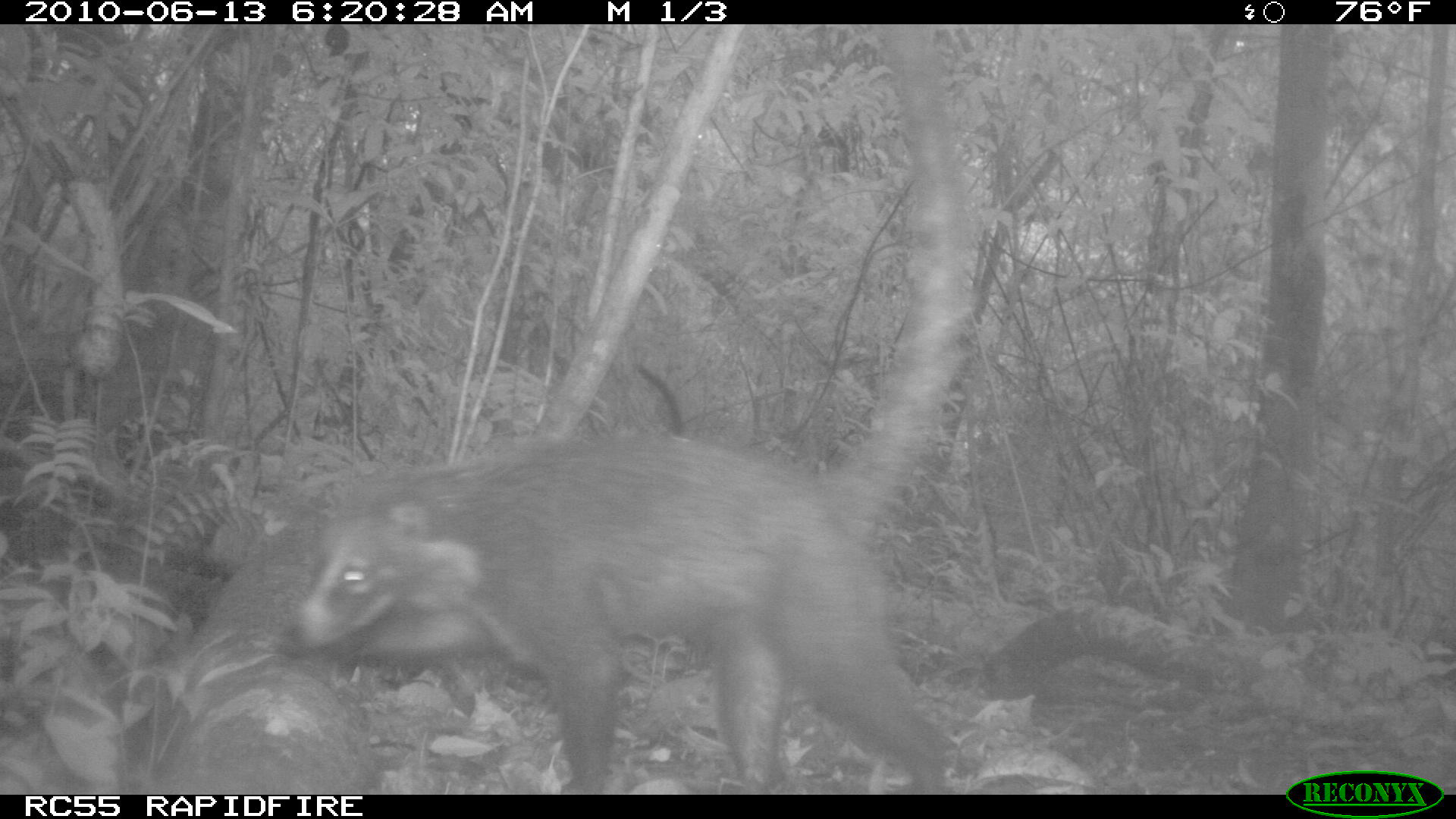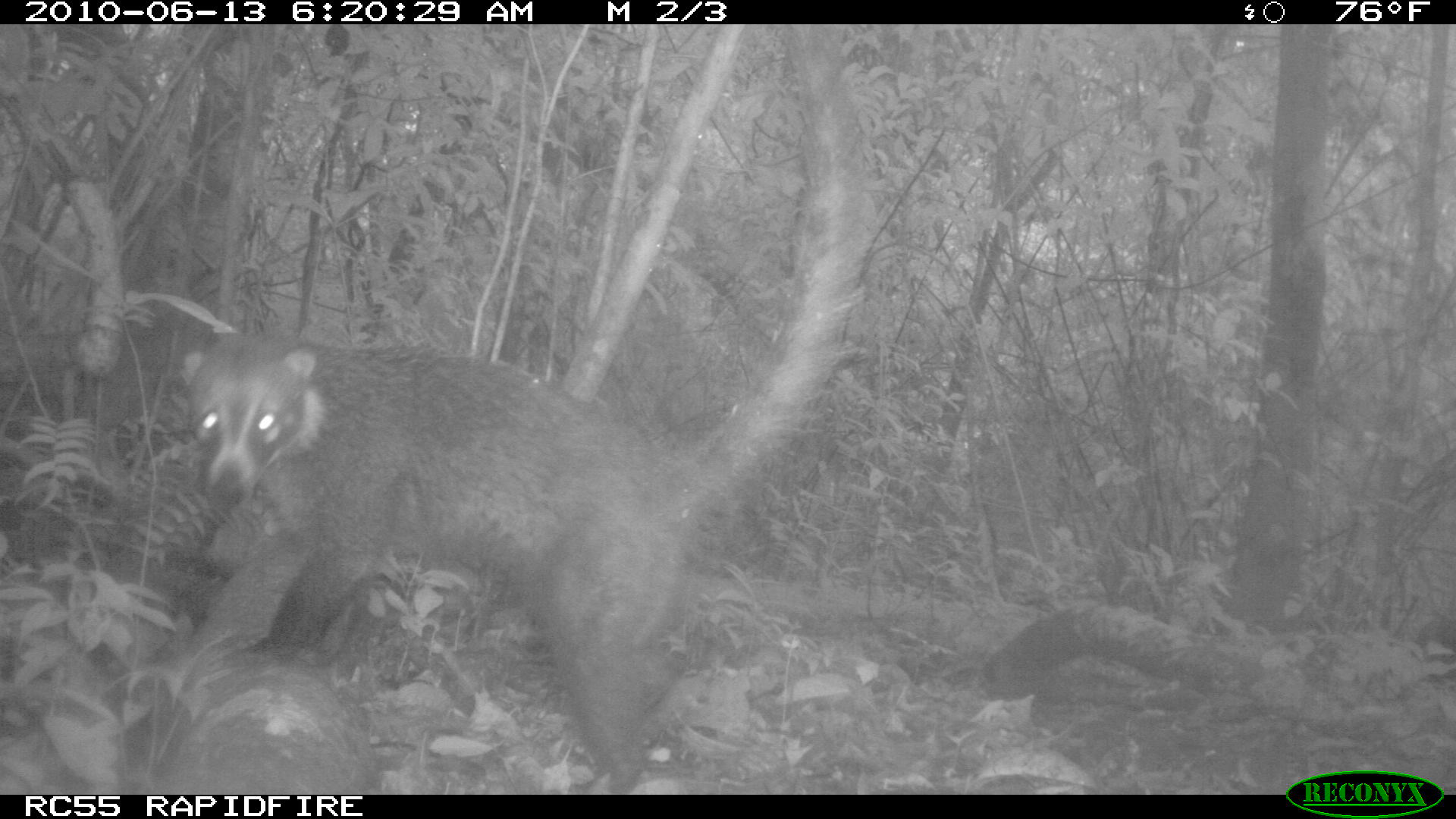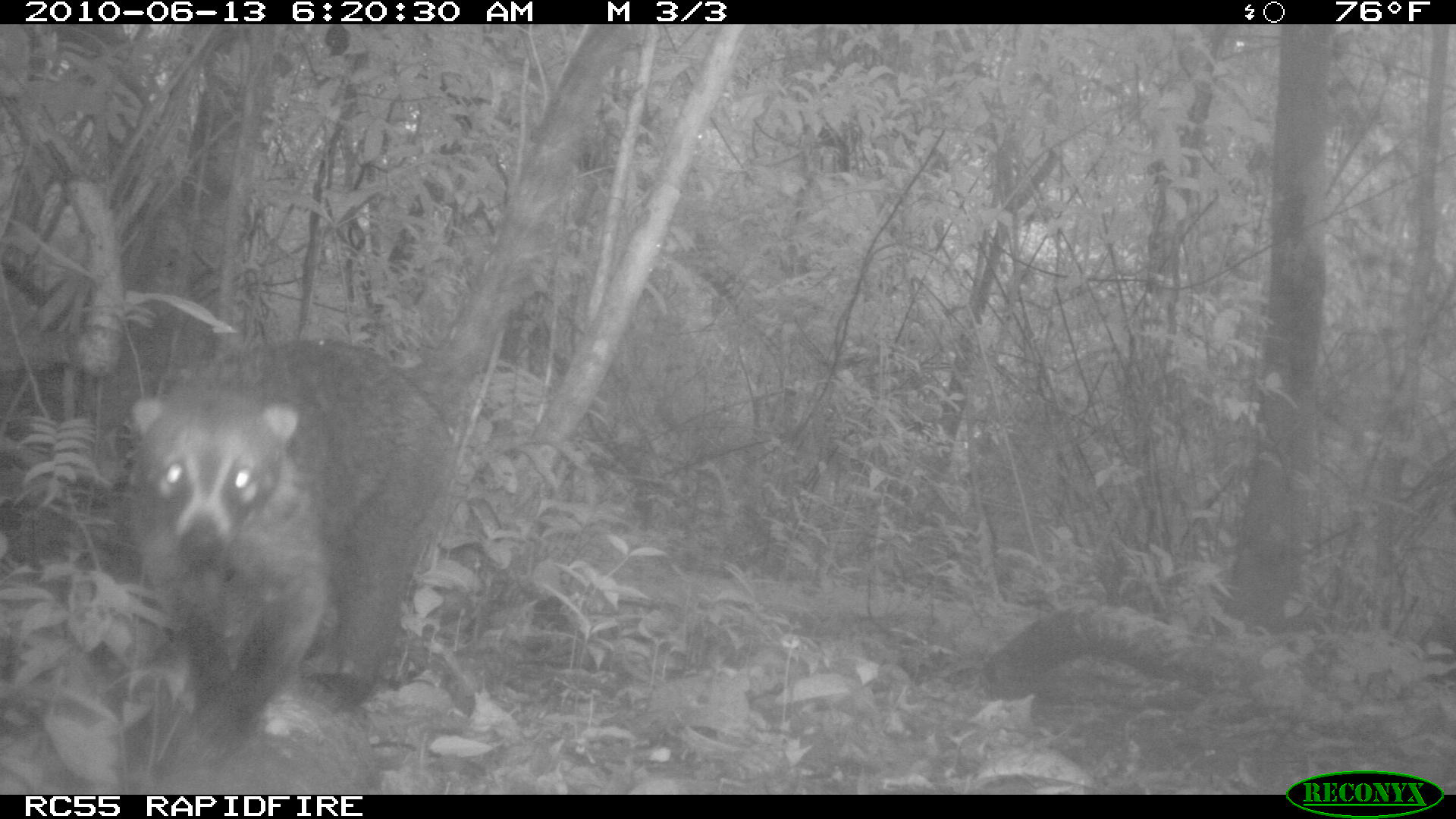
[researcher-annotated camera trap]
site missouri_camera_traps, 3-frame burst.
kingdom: Animalia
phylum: Chordata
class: Mammalia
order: Carnivora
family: Procyonidae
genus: Nasua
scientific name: Nasua narica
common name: white-nosed coati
White-nosed coati (Nasua narica). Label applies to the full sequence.